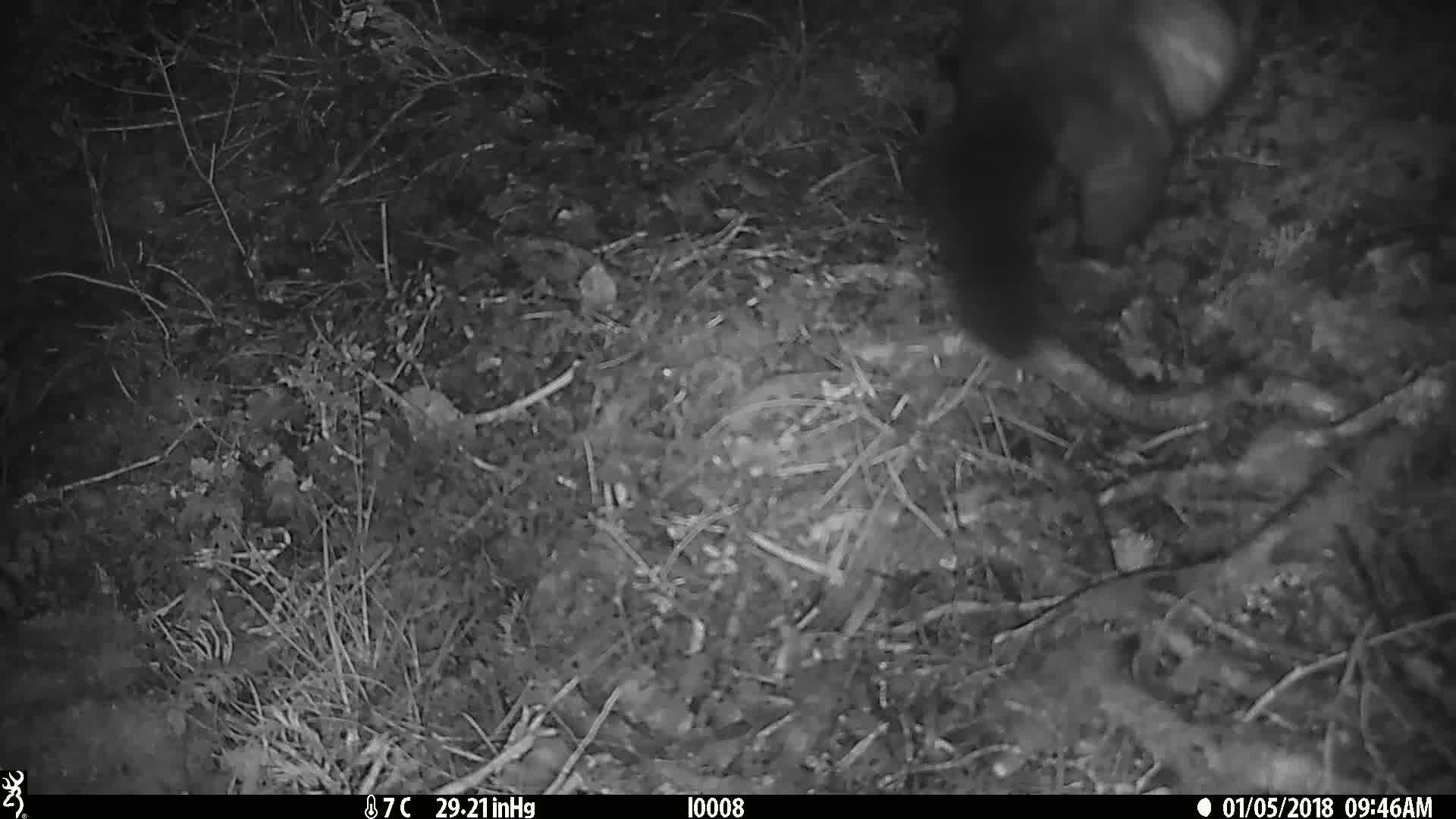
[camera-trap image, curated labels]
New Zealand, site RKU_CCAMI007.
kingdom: Animalia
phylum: Chordata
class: Mammalia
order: Diprotodontia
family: Phalangeridae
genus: Trichosurus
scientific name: Trichosurus vulpecula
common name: common brushtail possum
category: possum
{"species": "possum (common brushtail possum) (Trichosurus vulpecula)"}